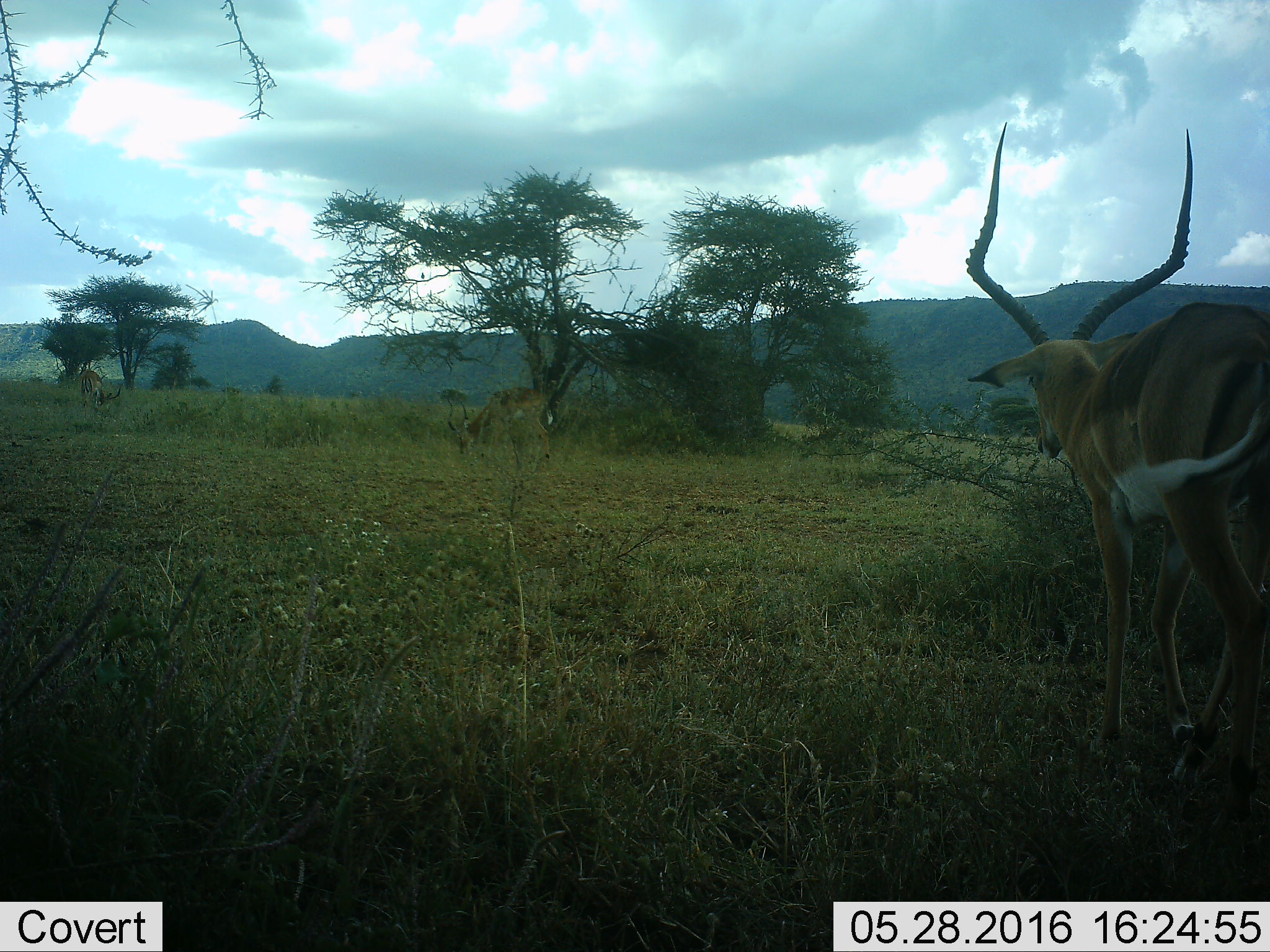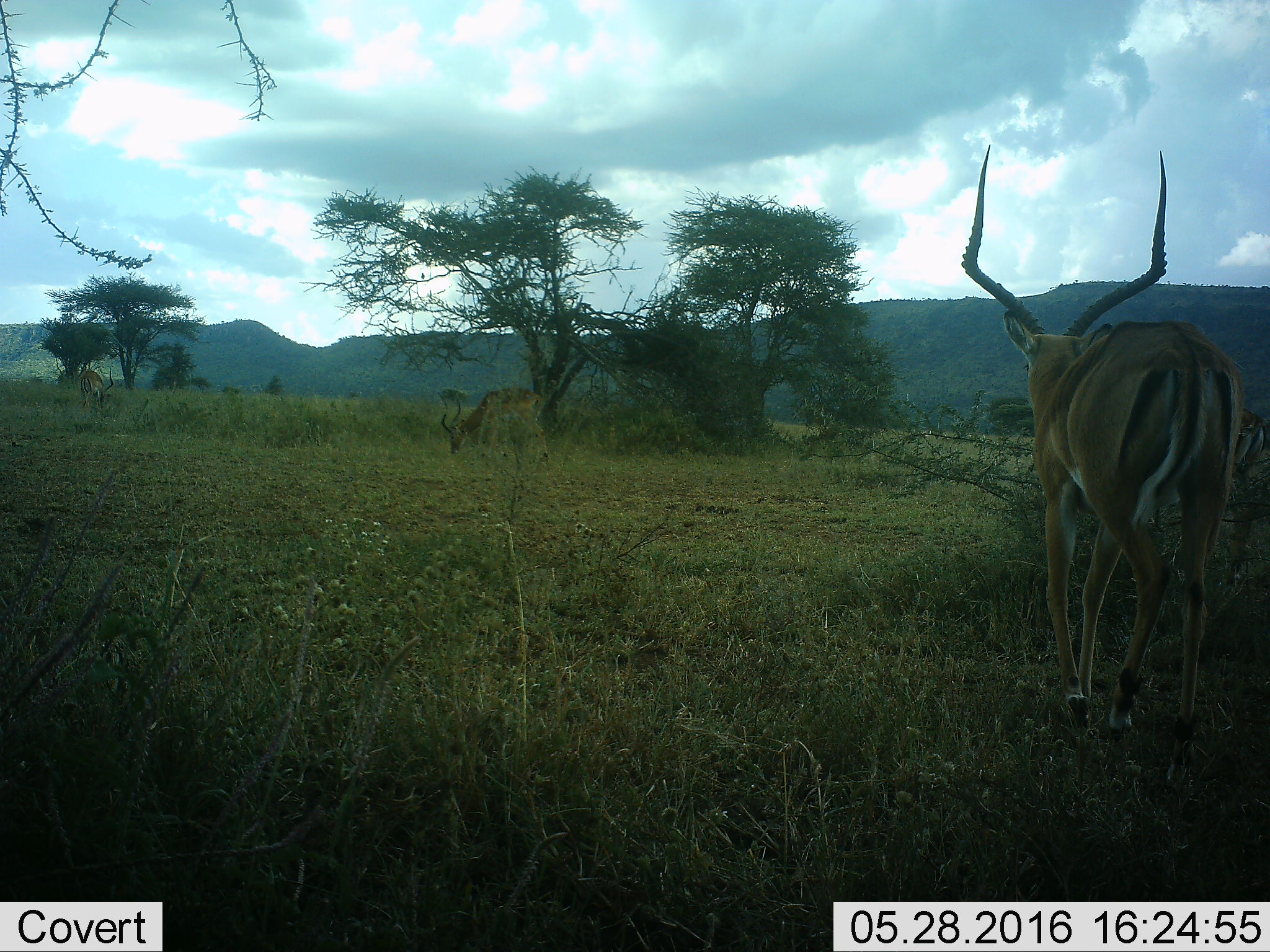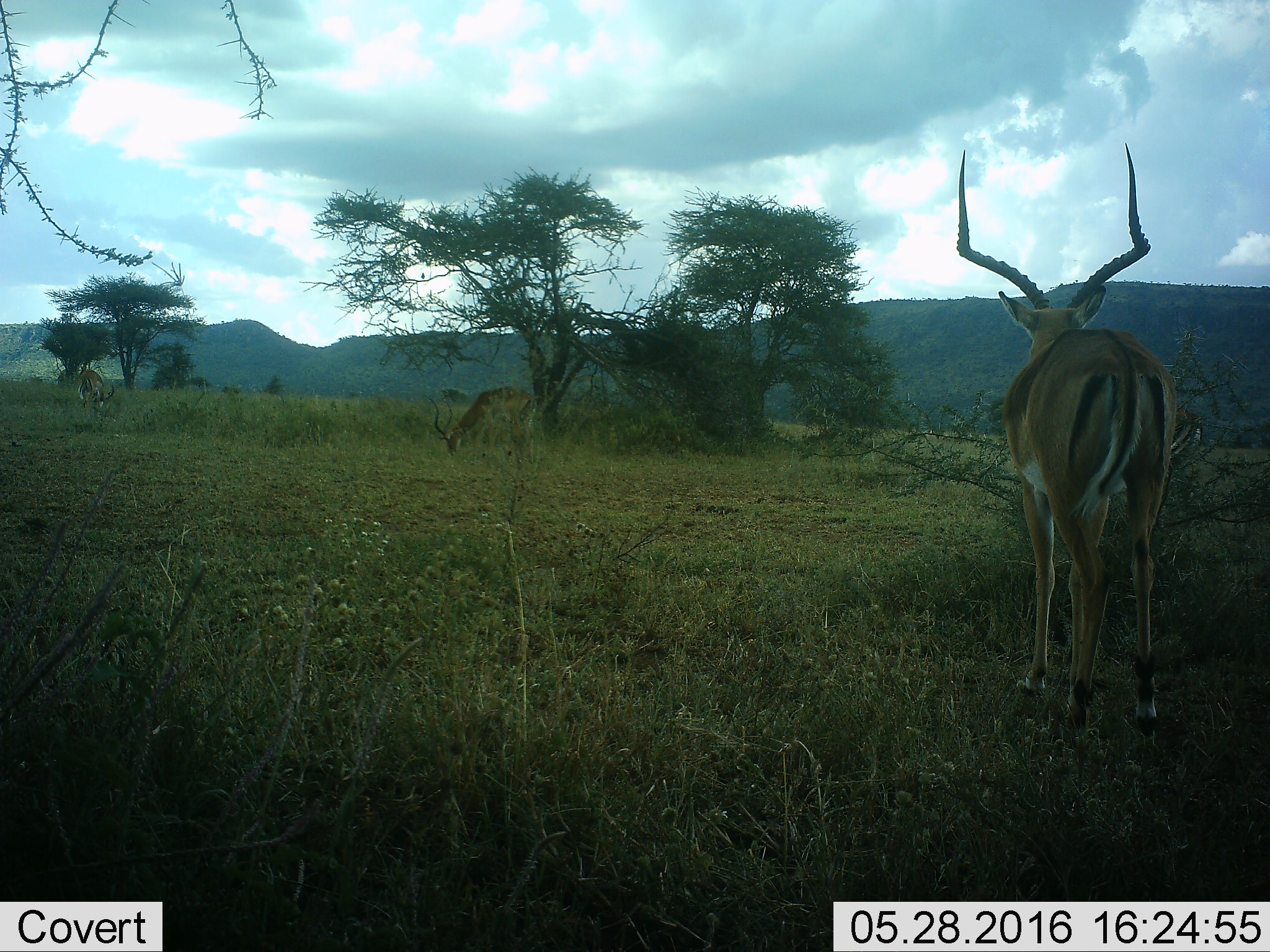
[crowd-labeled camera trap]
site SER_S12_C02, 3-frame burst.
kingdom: Animalia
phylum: Chordata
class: Mammalia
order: Artiodactyla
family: Bovidae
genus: Aepyceros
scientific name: Aepyceros melampus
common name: impala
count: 3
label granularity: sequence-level